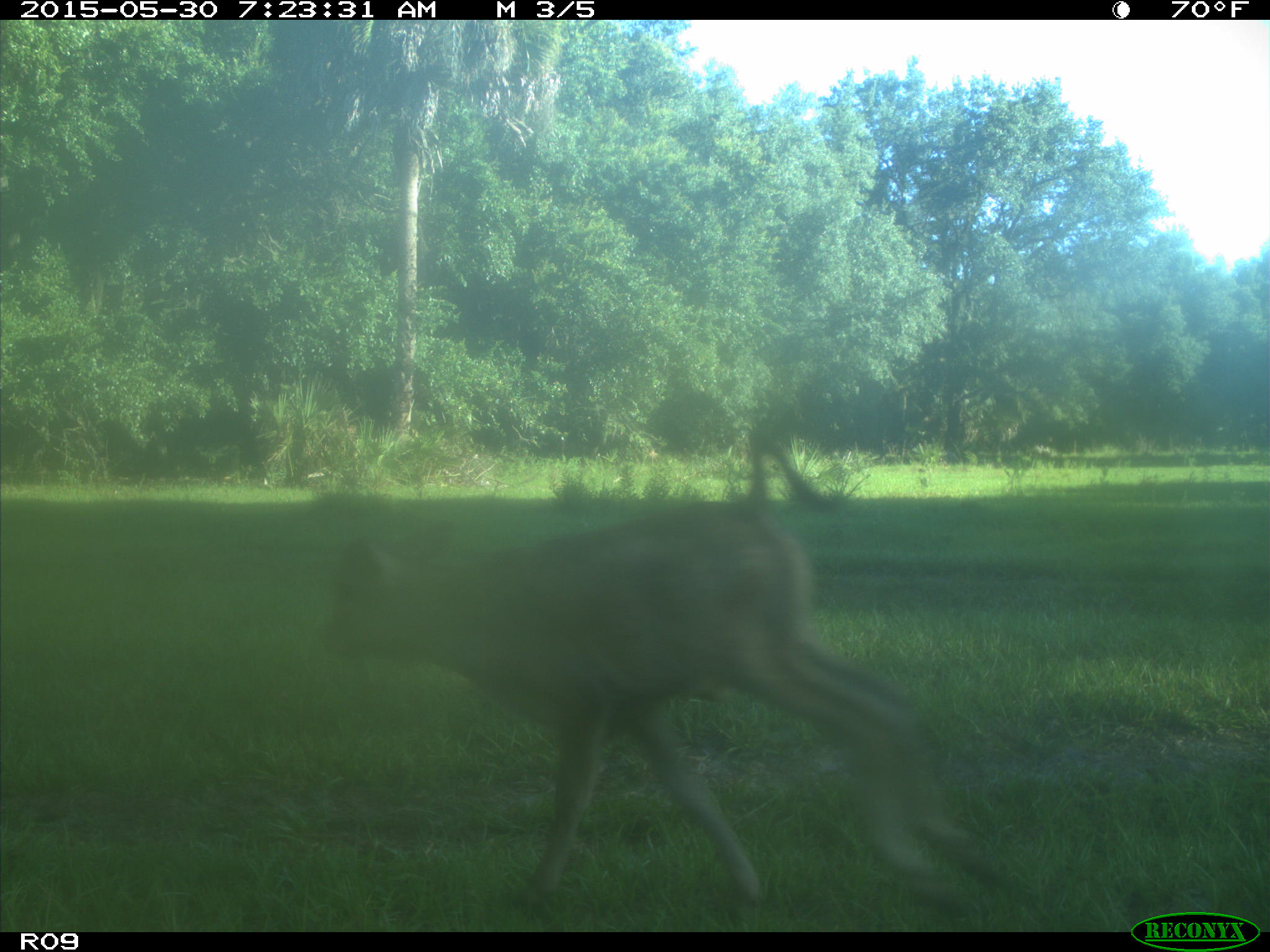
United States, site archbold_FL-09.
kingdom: Animalia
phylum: Chordata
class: Mammalia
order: Artiodactyla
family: Bovidae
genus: Bos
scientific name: Bos taurus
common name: domestic cow